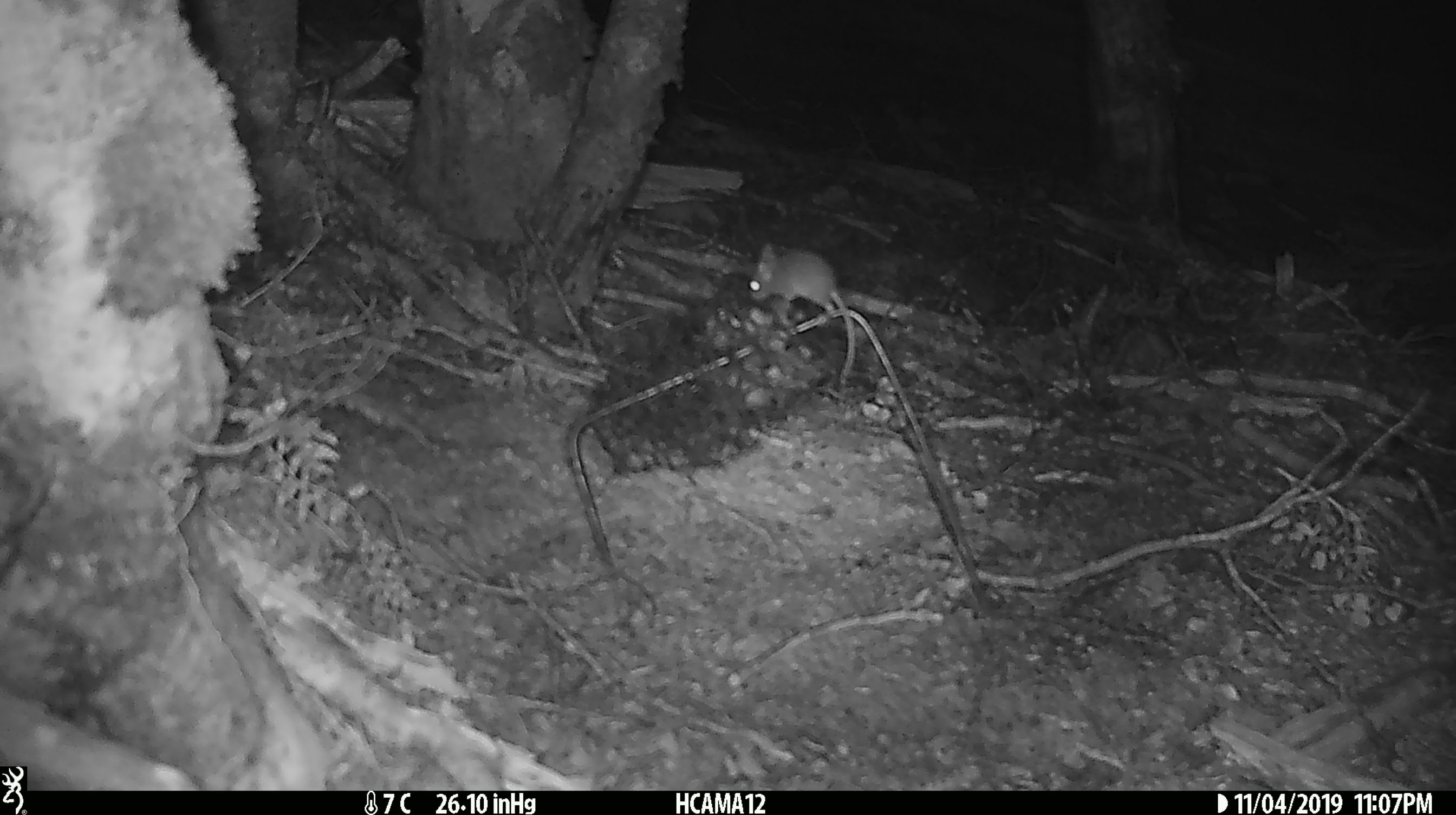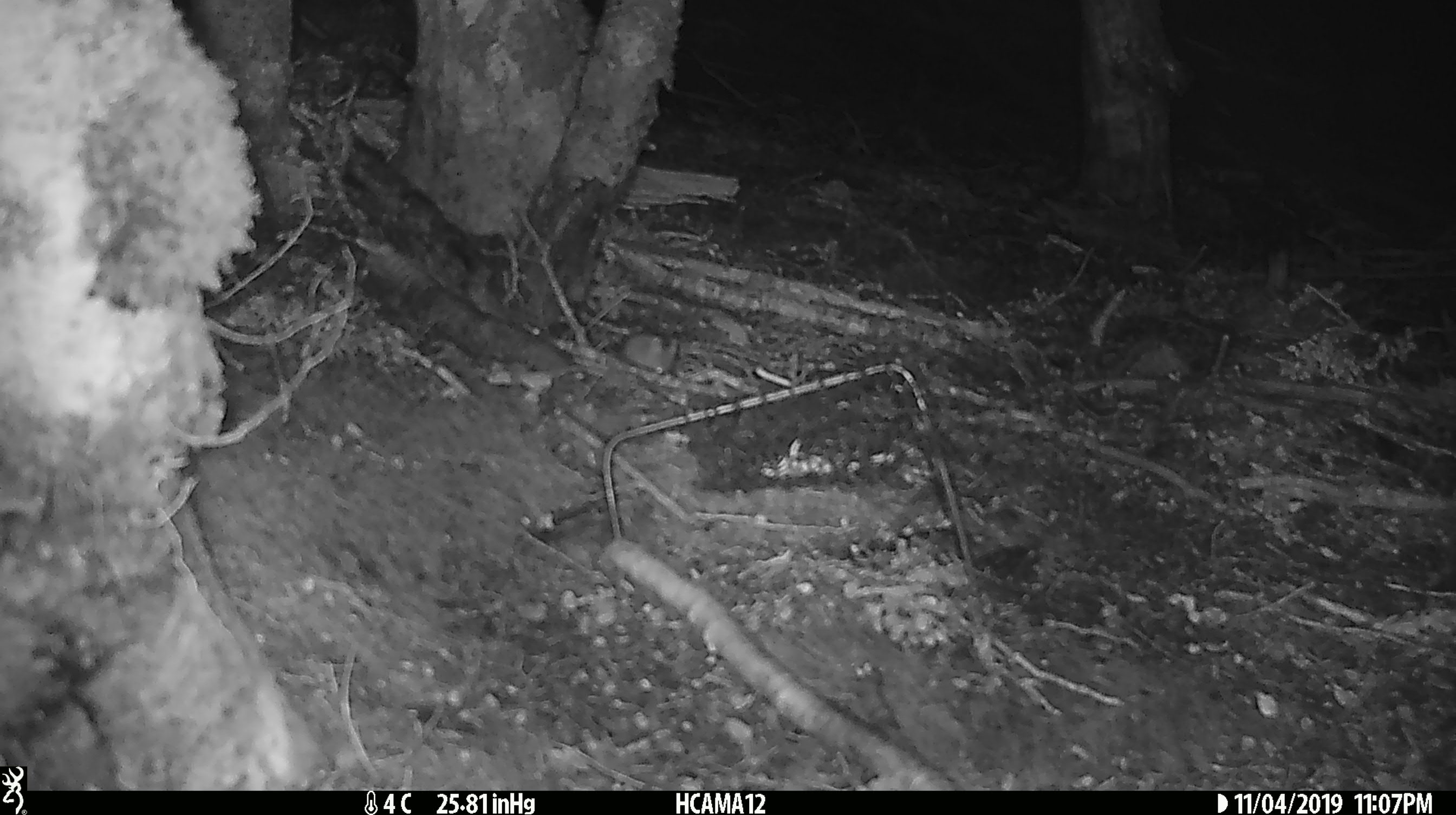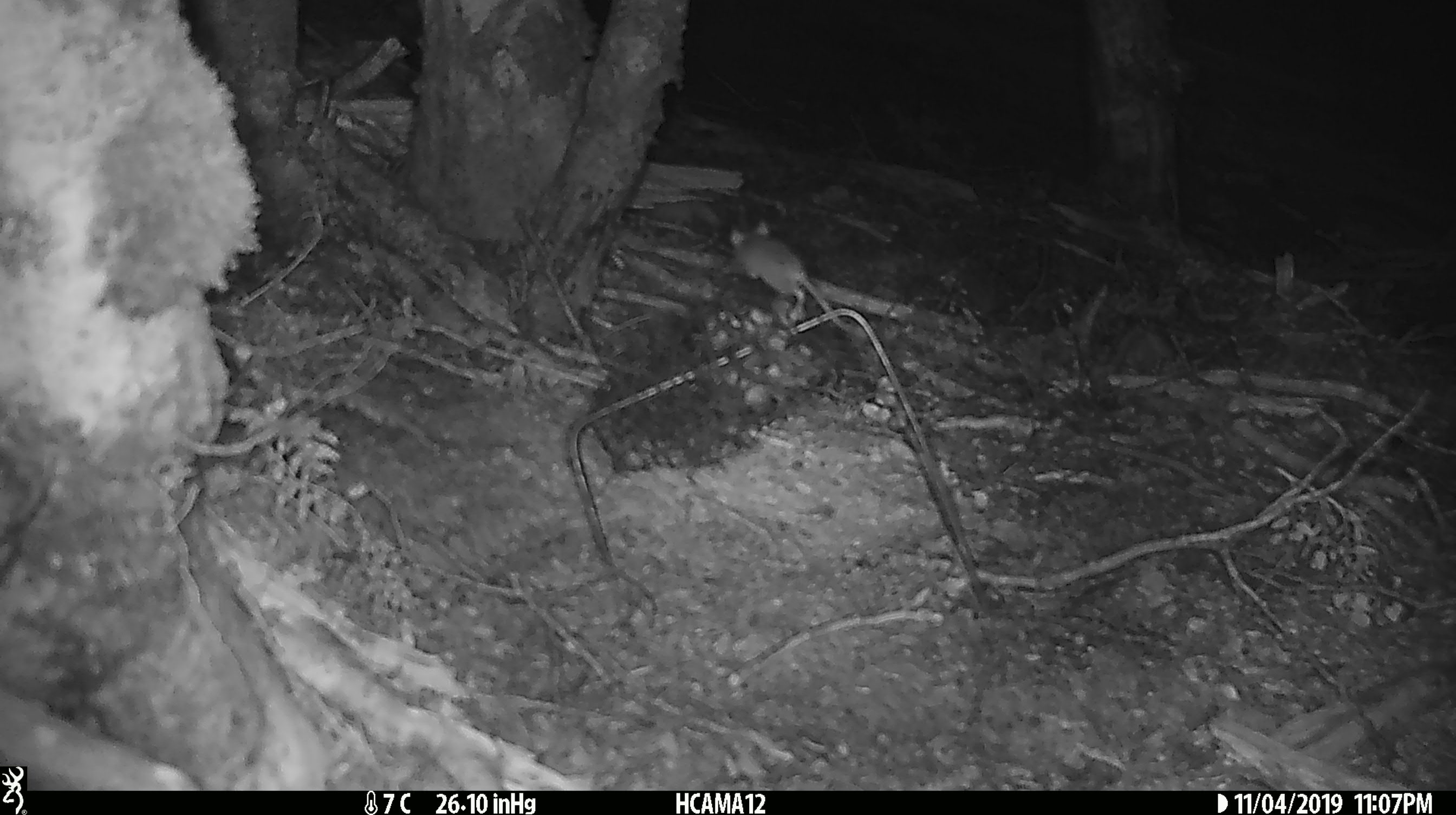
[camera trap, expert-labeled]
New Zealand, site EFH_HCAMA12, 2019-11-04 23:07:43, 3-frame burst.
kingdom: Animalia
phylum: Chordata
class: Mammalia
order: Rodentia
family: Muridae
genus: Mus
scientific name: Mus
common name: mouse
Mouse (Mus).